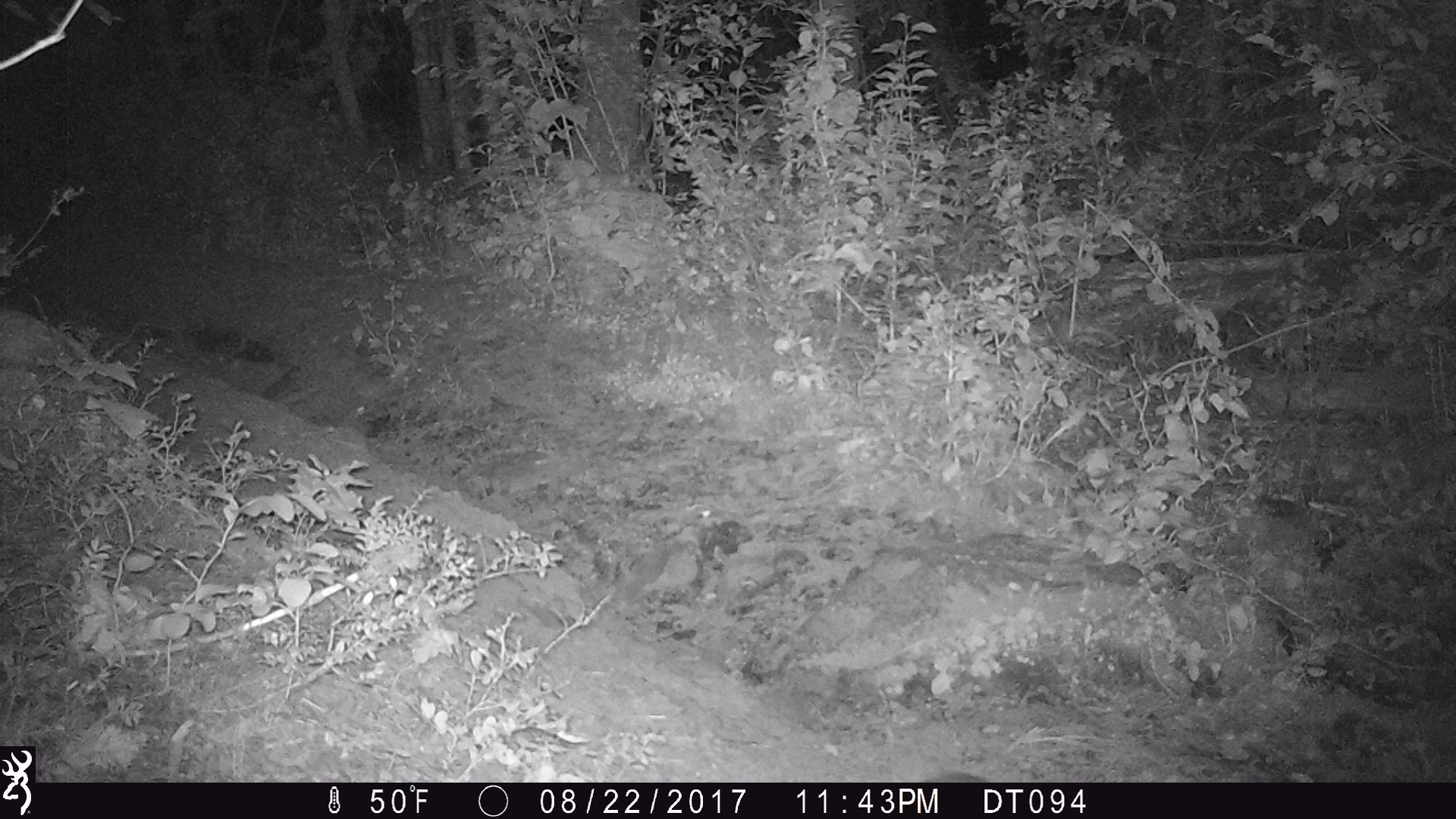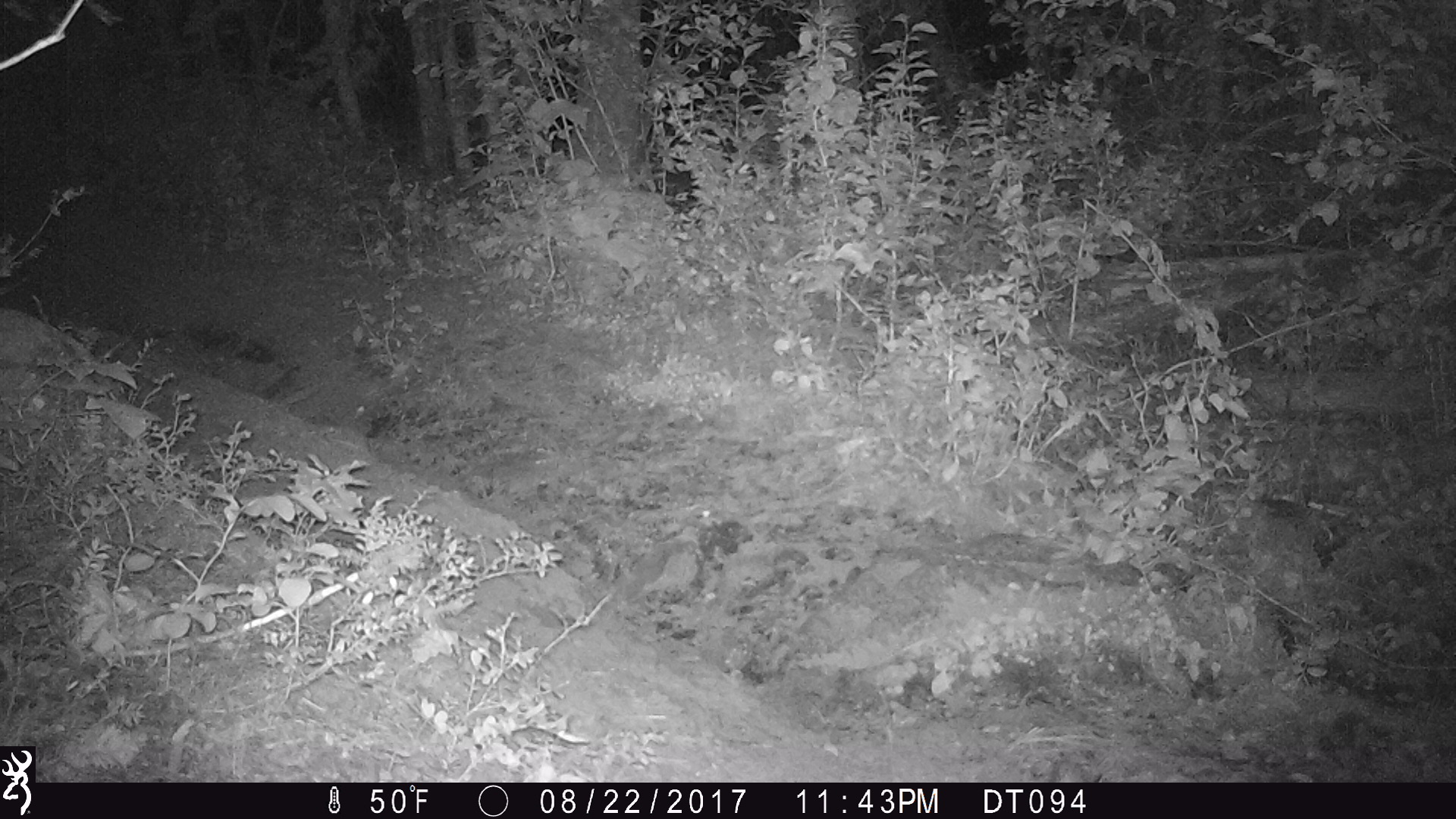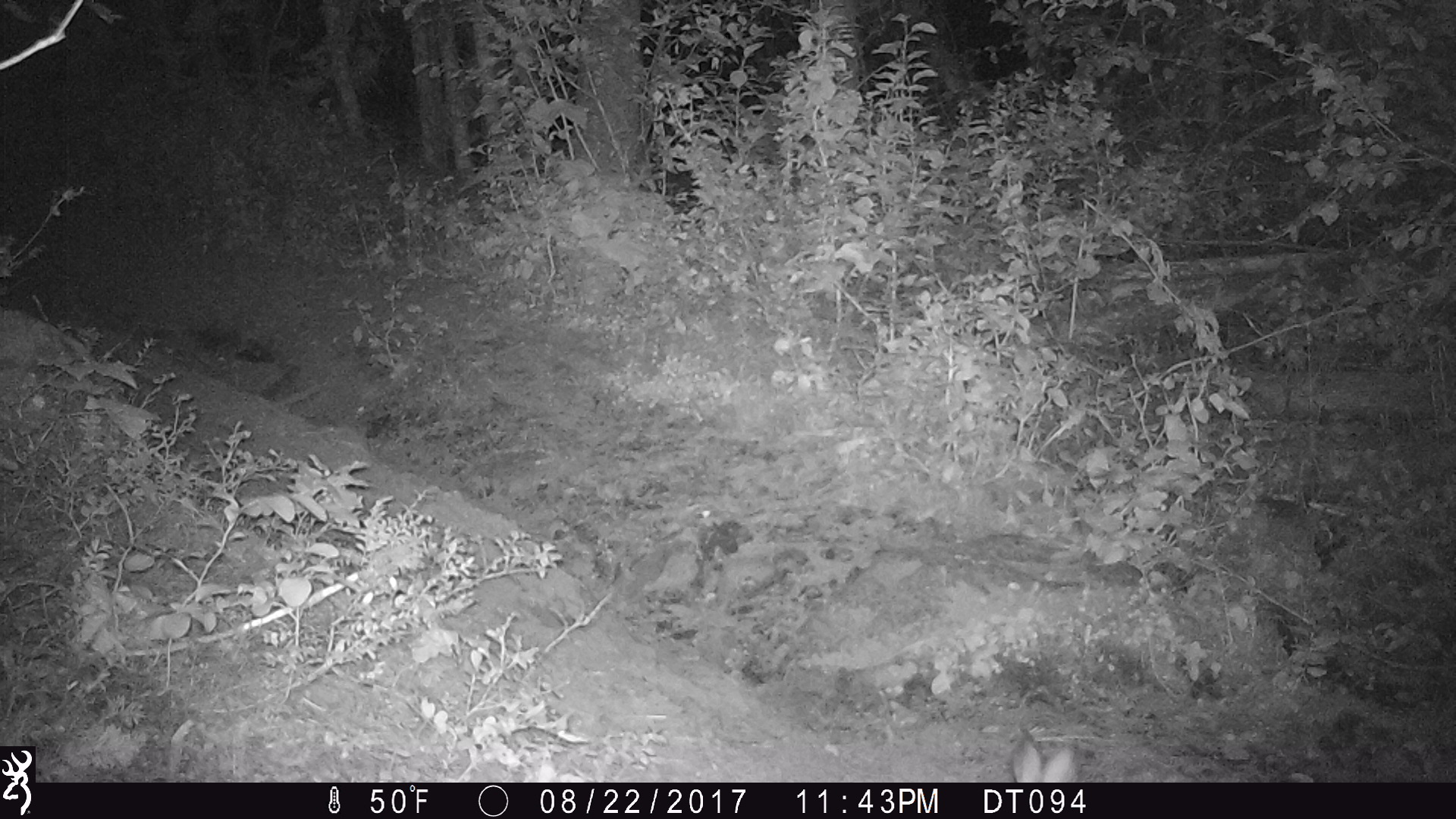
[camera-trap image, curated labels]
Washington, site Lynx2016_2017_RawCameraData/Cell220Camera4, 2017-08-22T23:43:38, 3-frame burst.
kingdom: Animalia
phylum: Chordata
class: Mammalia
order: Lagomorpha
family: Leporidae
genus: Lepus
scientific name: Lepus americanus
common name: snowshoe hare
Lepus americanus (snowshoe hare). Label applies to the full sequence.